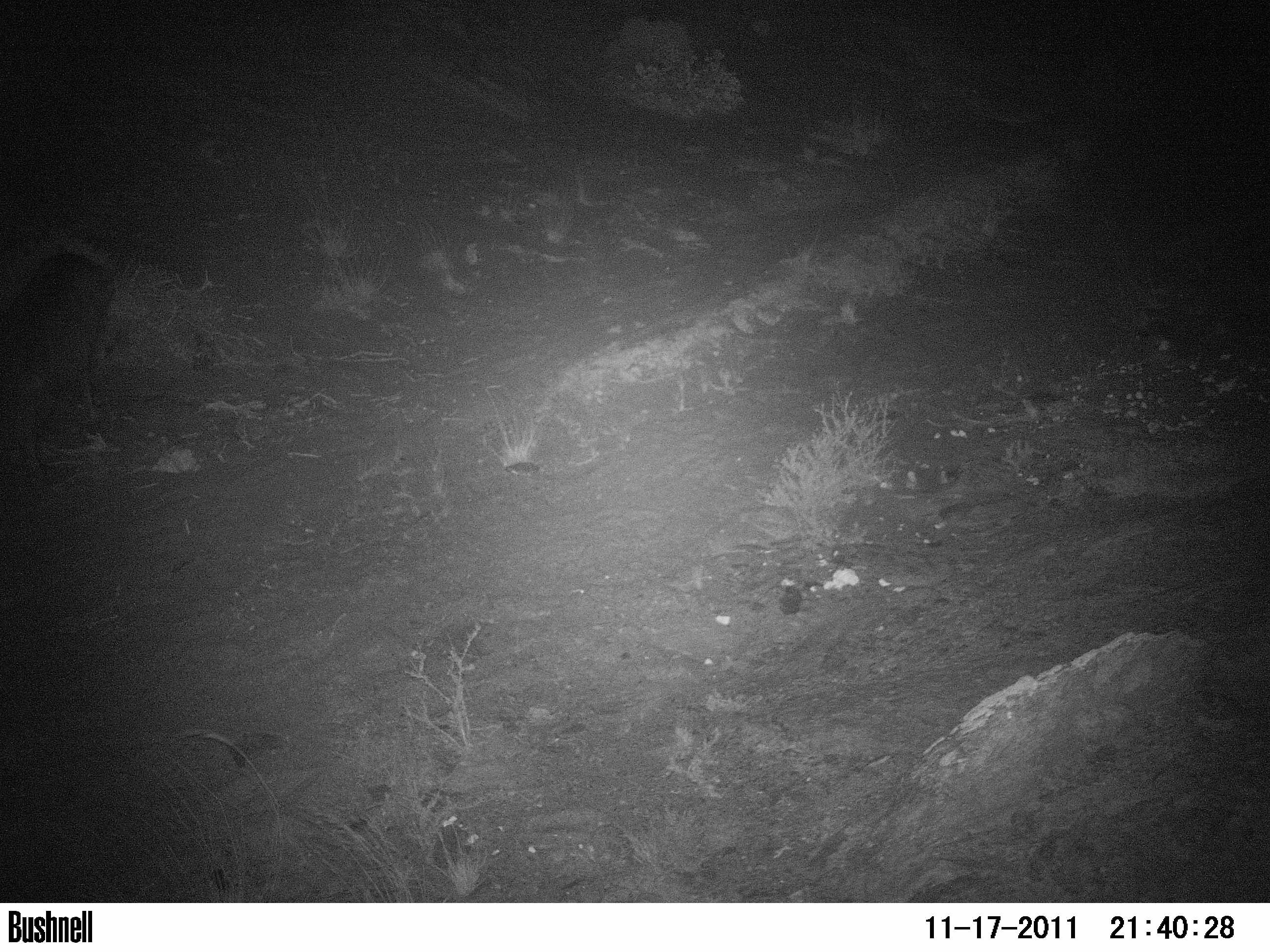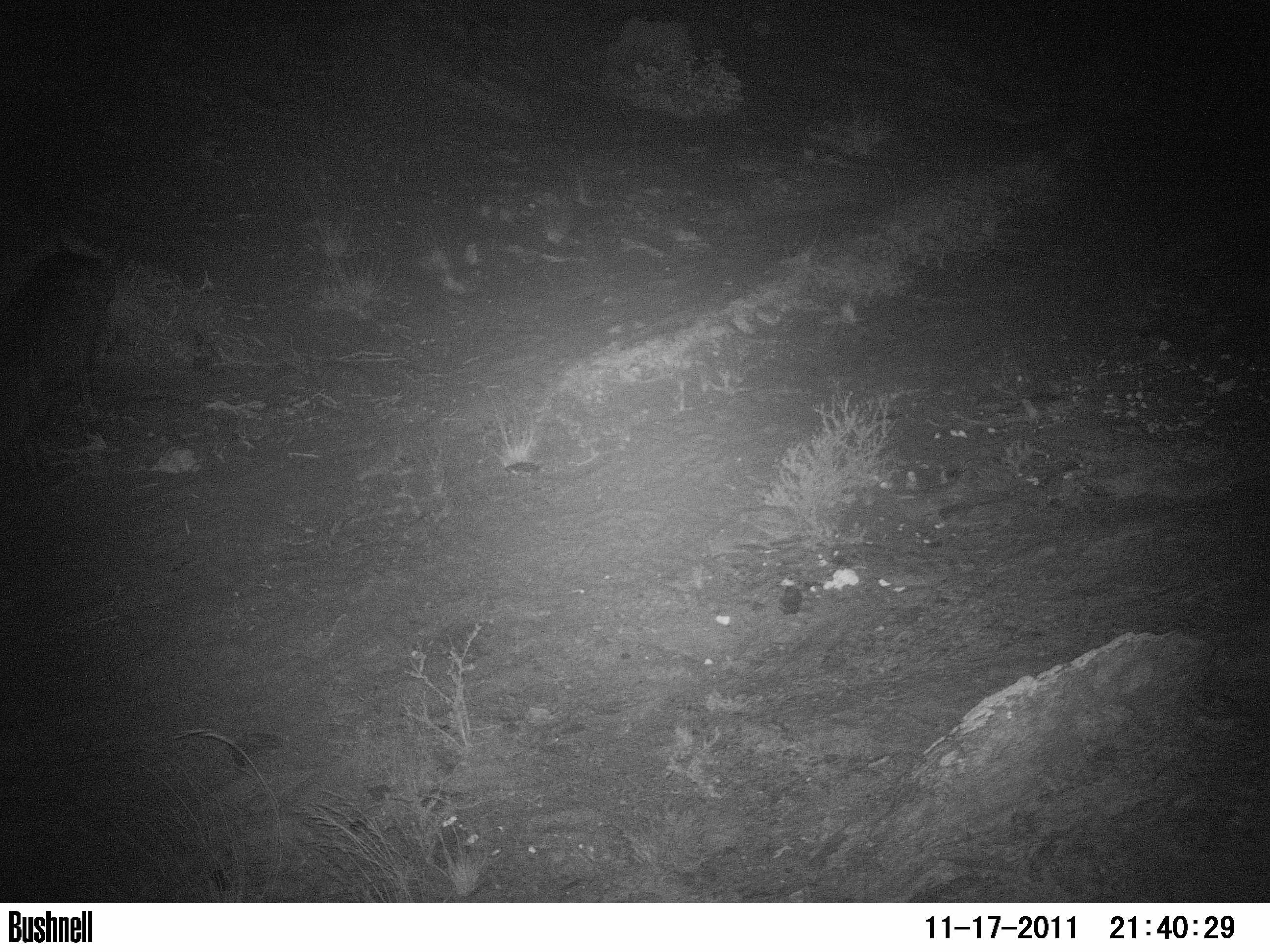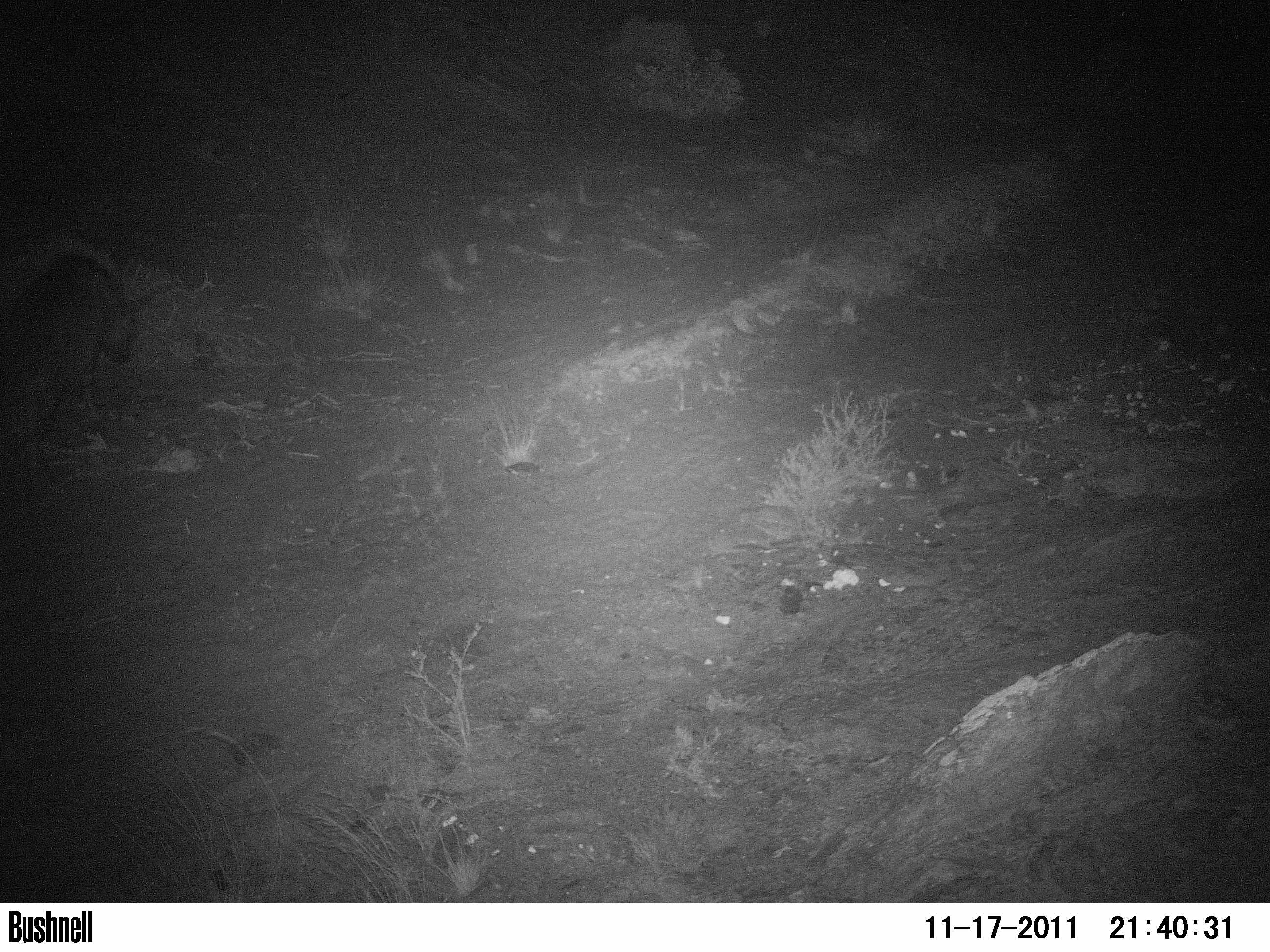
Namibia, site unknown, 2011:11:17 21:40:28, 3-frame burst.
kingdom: Animalia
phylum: Chordata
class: Mammalia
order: Carnivora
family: Hyaenidae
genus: Parahyaena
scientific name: Parahyaena brunnea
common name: brown hyena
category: hyaena brunnea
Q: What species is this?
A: Hyaena brunnea (brown hyena) (Parahyaena brunnea).